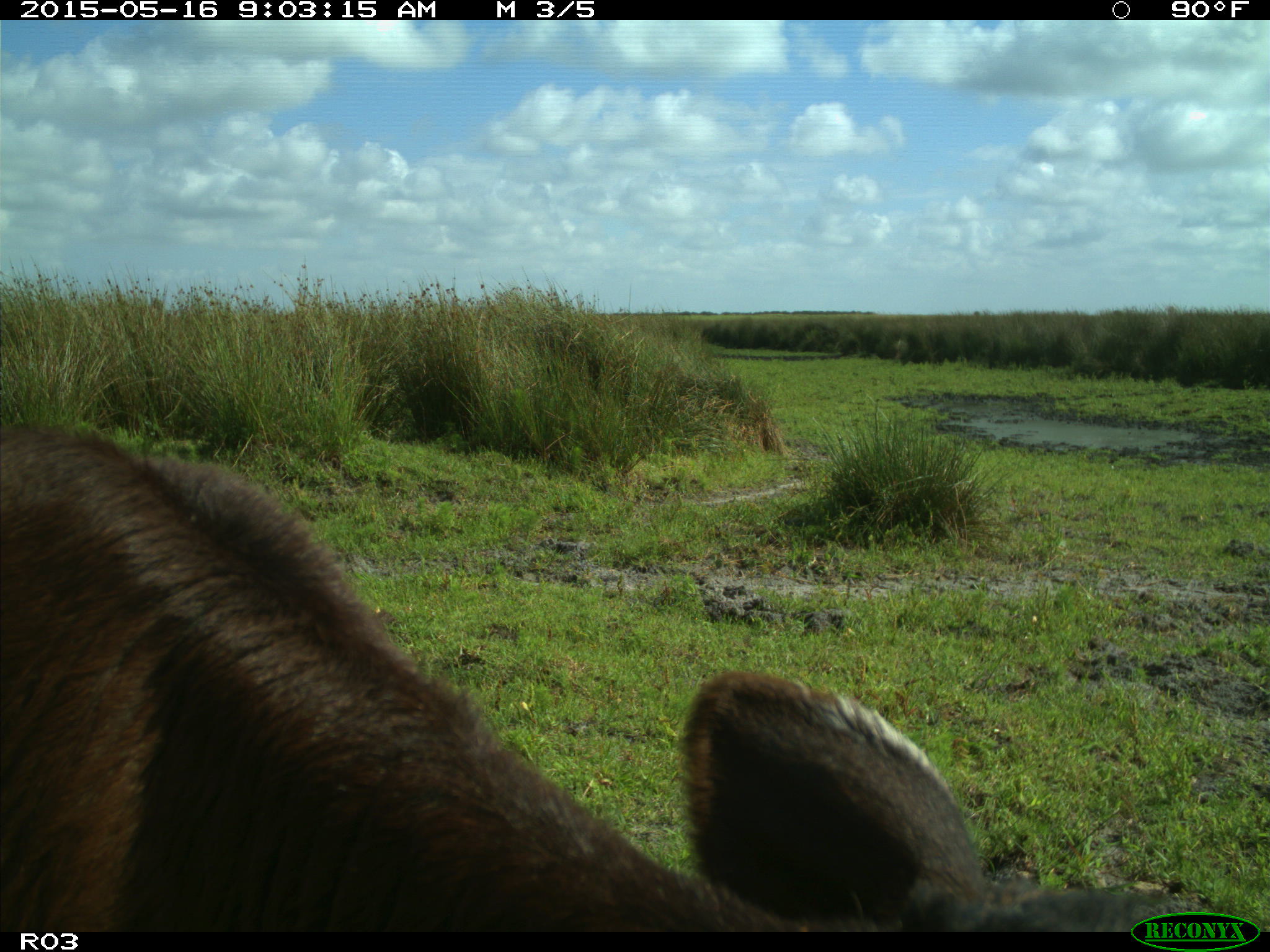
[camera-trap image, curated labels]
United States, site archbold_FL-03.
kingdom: Animalia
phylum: Chordata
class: Mammalia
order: Artiodactyla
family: Bovidae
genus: Bos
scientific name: Bos taurus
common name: domestic cow